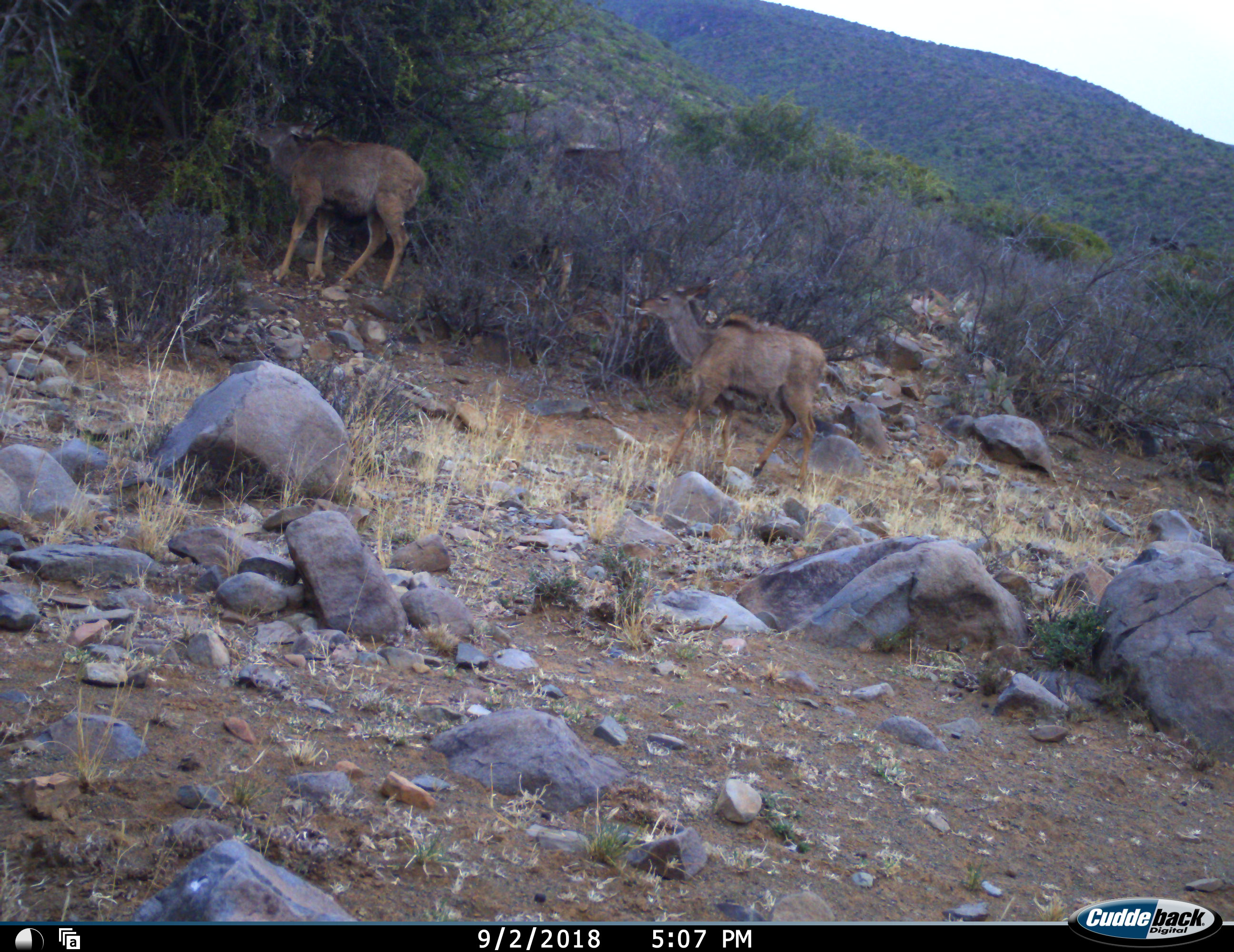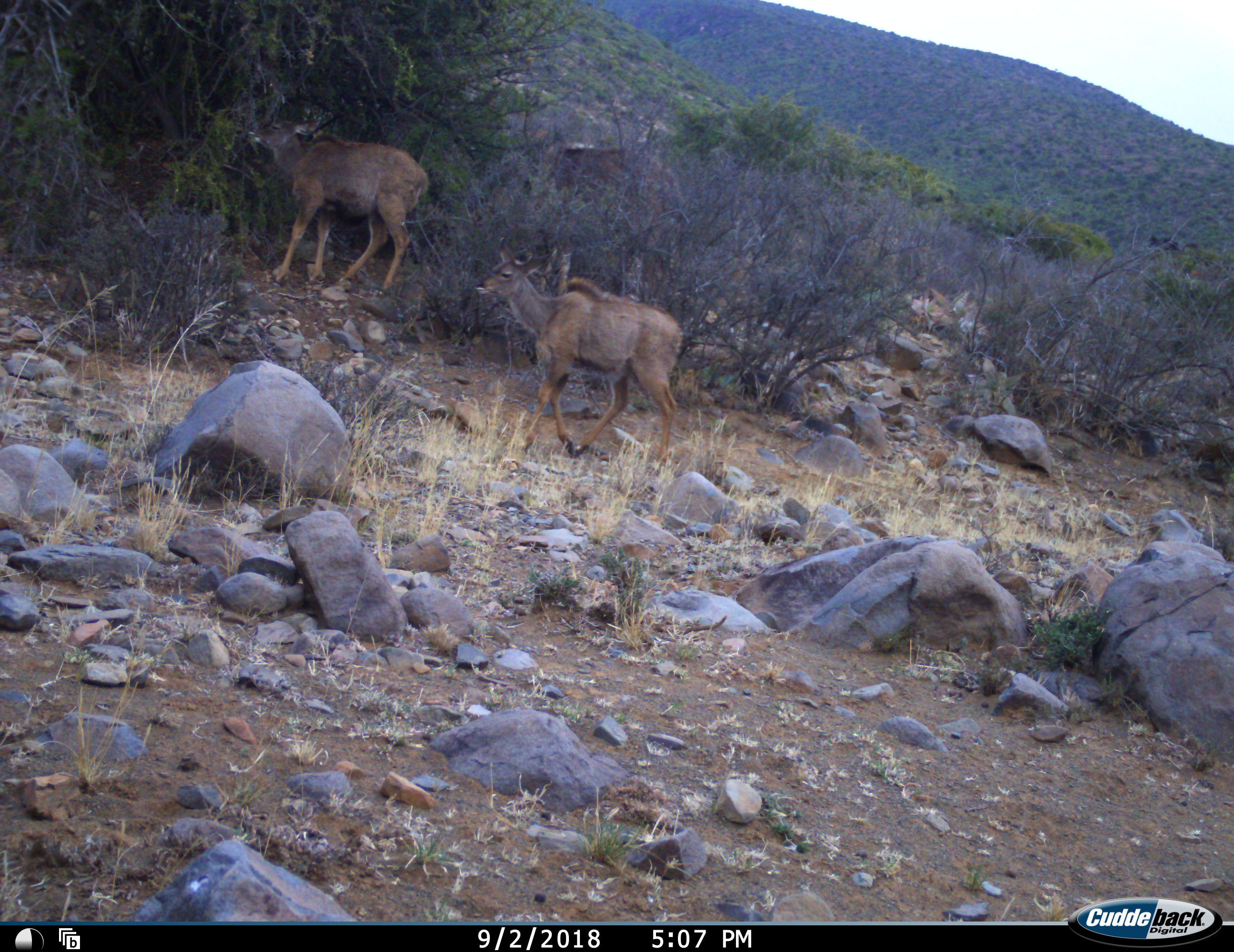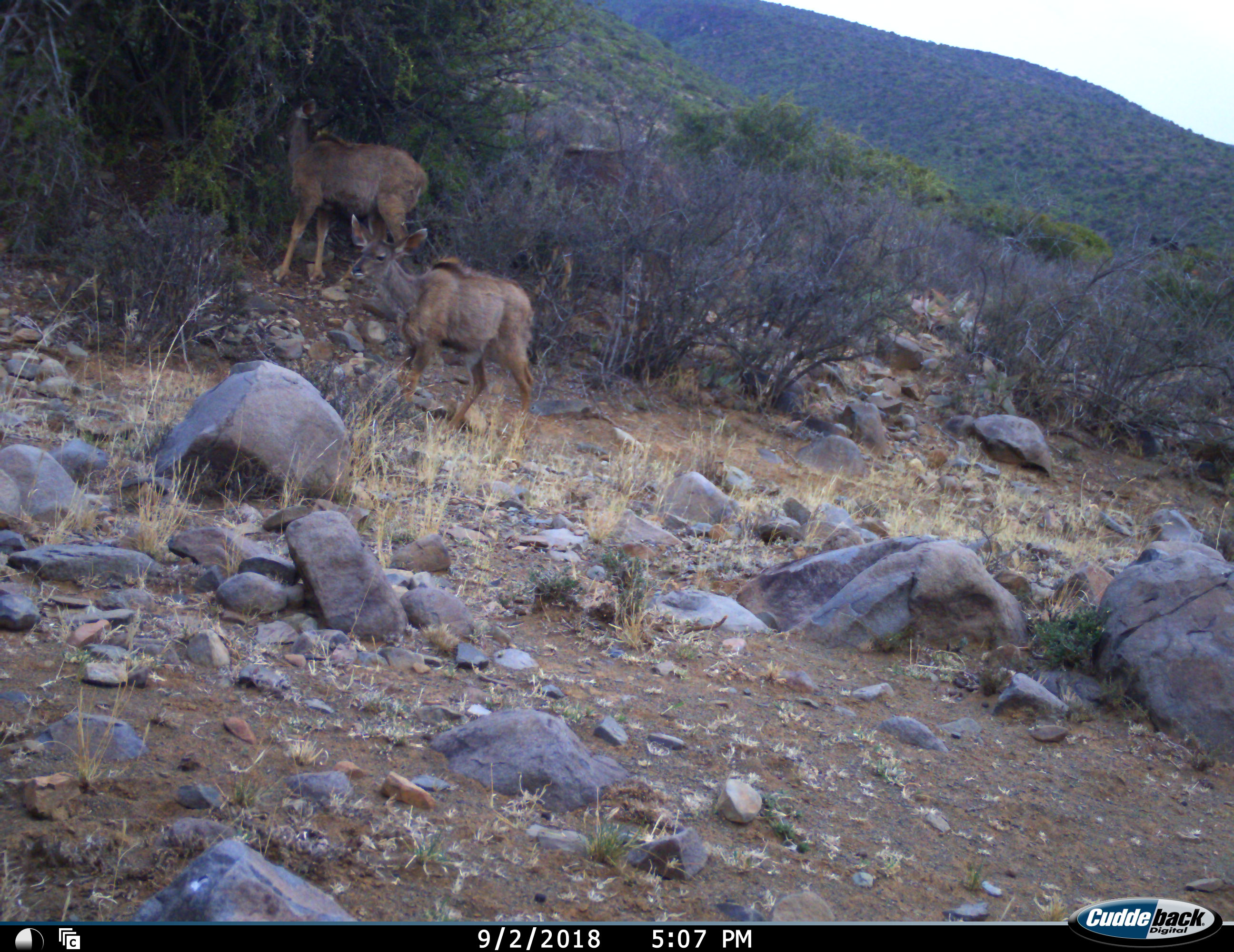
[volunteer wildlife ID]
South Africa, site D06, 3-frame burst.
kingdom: Animalia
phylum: Chordata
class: Mammalia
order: Artiodactyla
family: Bovidae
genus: Tragelaphus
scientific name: Tragelaphus strepsiceros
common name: greater kudu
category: kudu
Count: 3.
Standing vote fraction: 38%.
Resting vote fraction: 0%.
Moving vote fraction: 100%.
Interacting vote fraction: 0%.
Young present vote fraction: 0%.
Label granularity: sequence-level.